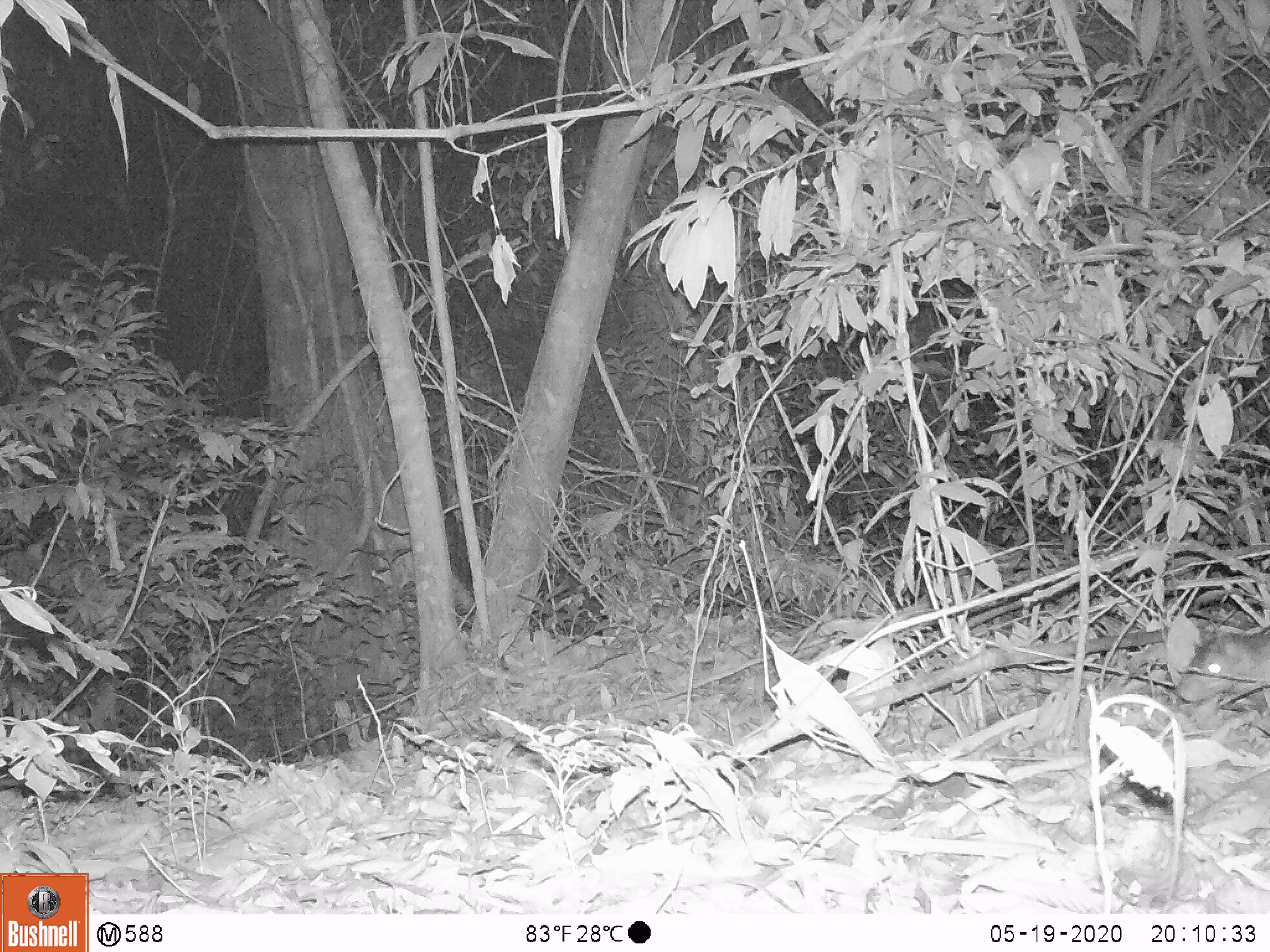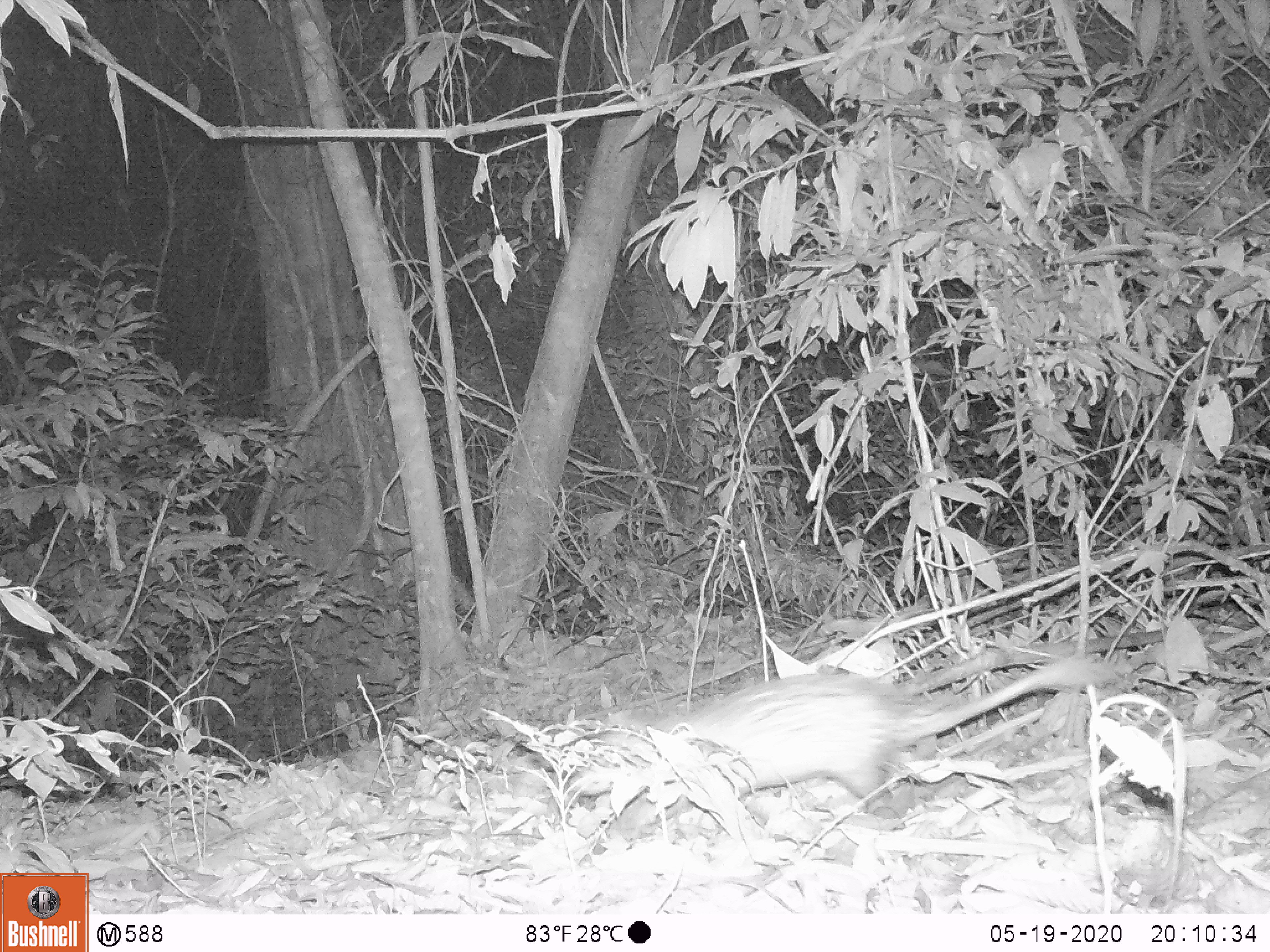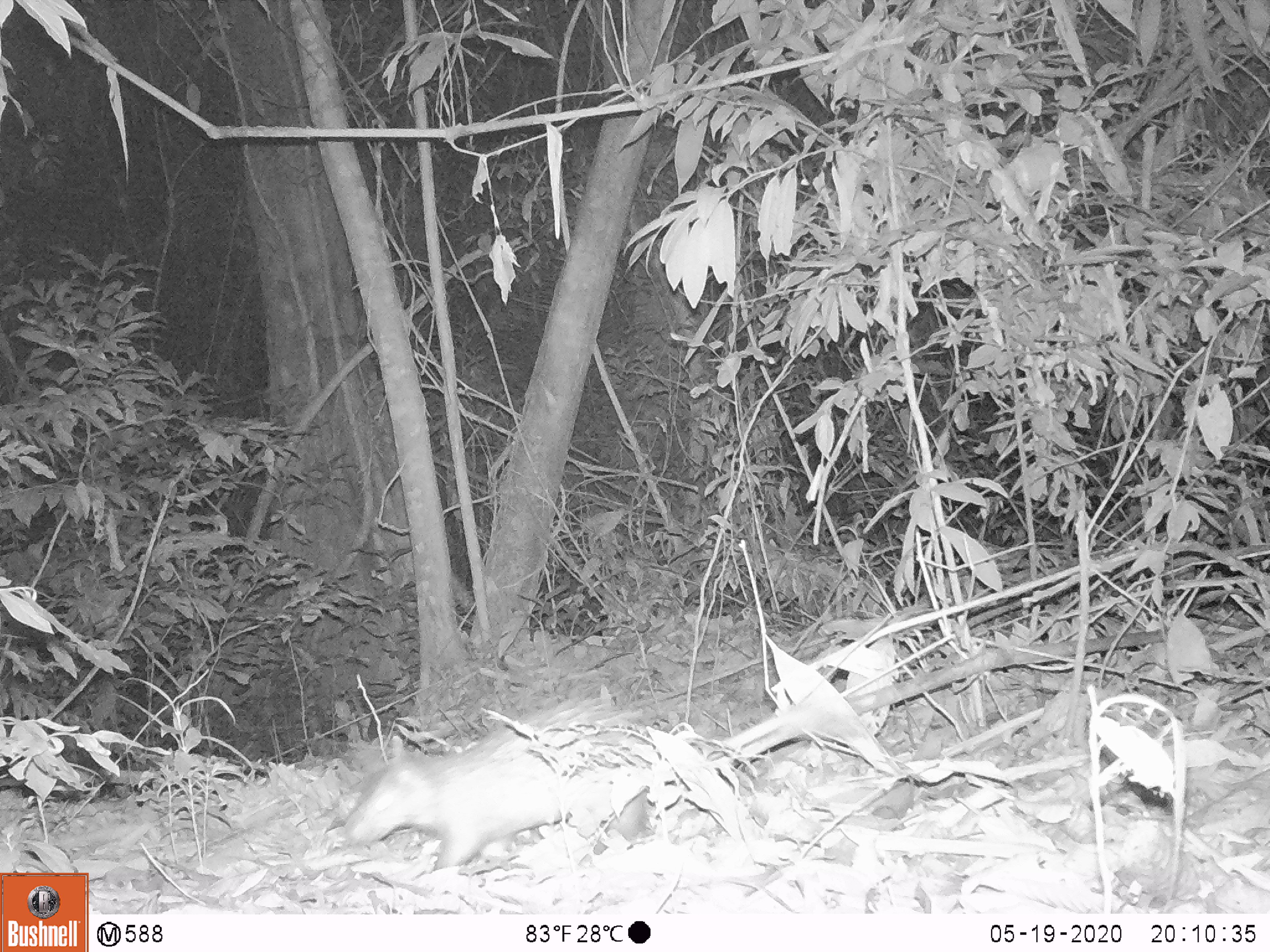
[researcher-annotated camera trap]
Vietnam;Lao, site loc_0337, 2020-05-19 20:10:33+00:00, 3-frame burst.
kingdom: Animalia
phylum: Chordata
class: Mammalia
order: Rodentia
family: Hystricidae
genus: Atherurus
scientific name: Atherurus macrourus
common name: asiatic brush-tailed porcupine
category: asiatic brush tailed porcupine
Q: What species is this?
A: Asiatic brush tailed porcupine (asiatic brush-tailed porcupine) (Atherurus macrourus).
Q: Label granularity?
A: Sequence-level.